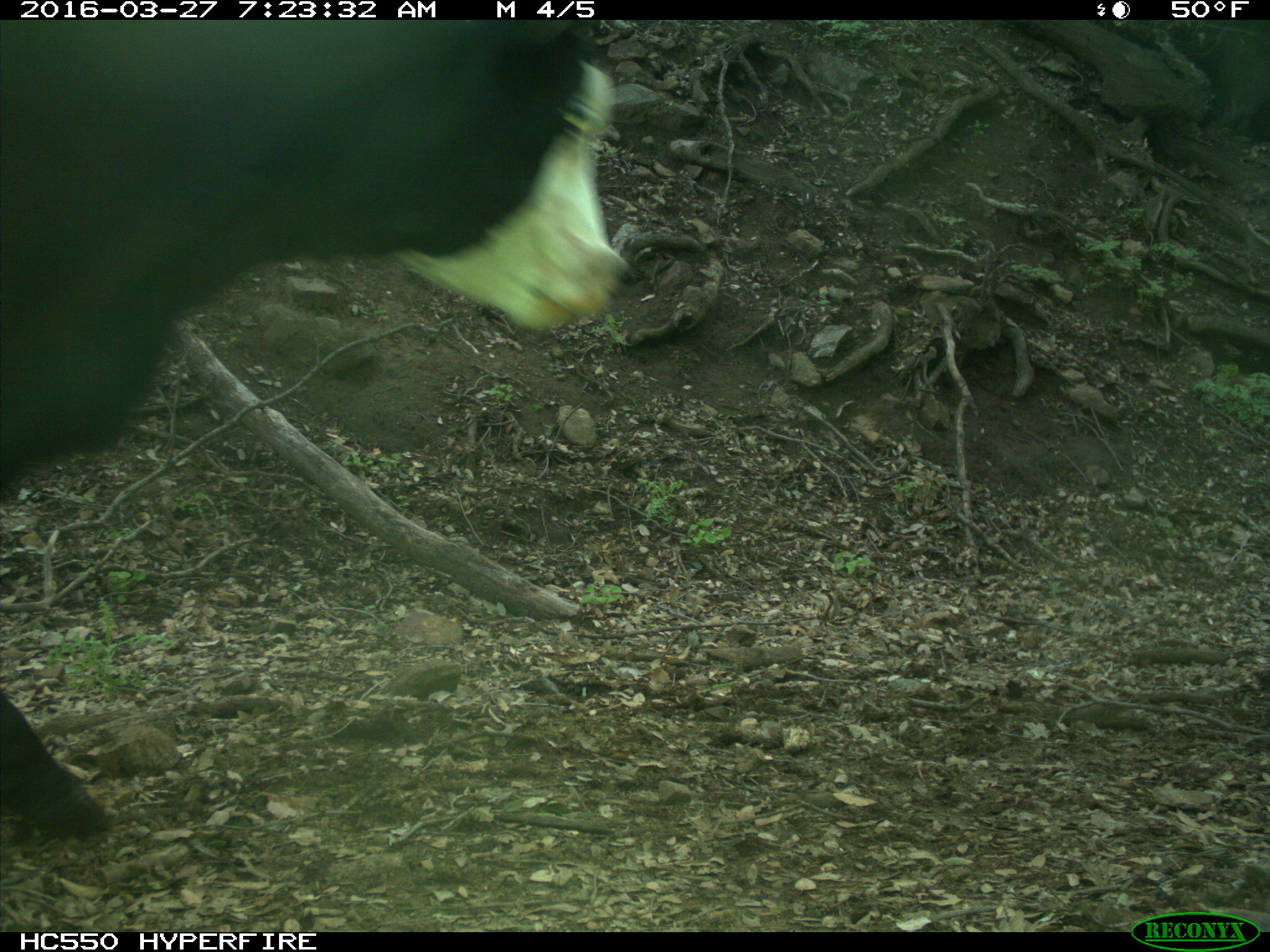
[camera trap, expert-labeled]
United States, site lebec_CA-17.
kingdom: Animalia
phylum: Chordata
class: Mammalia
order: Artiodactyla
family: Bovidae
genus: Bos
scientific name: Bos taurus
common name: domestic cow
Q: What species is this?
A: Bos taurus (domestic cow).